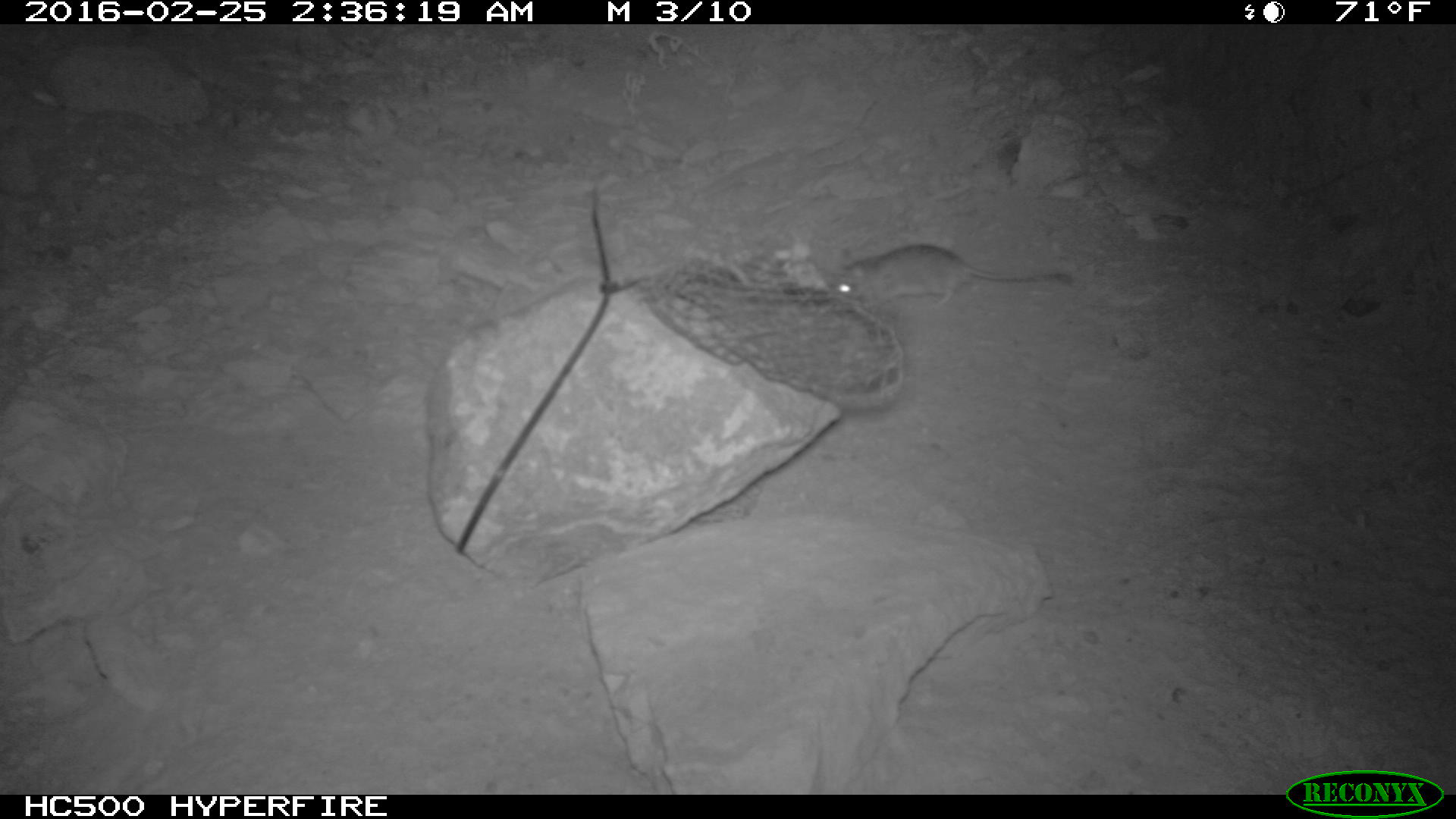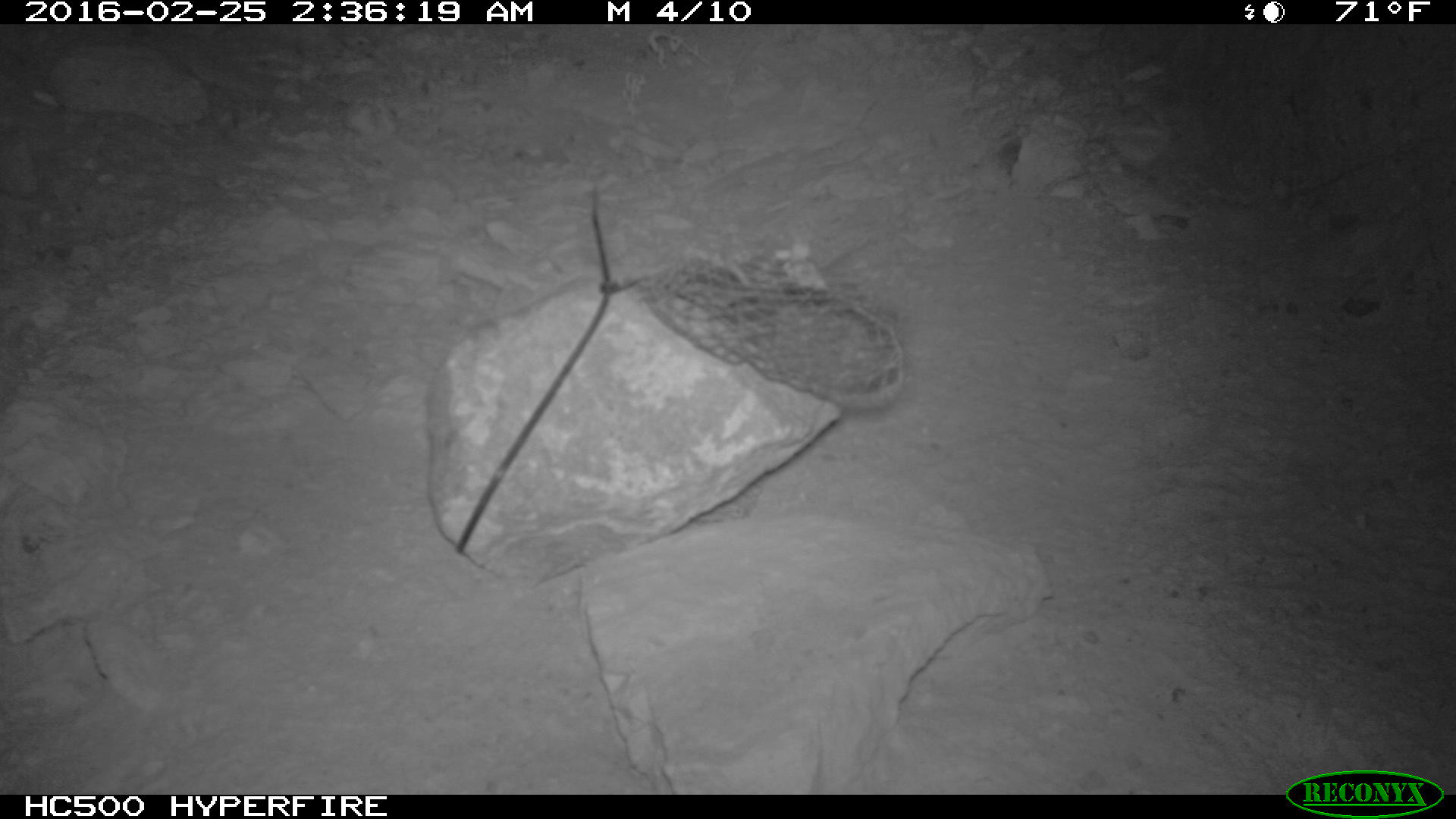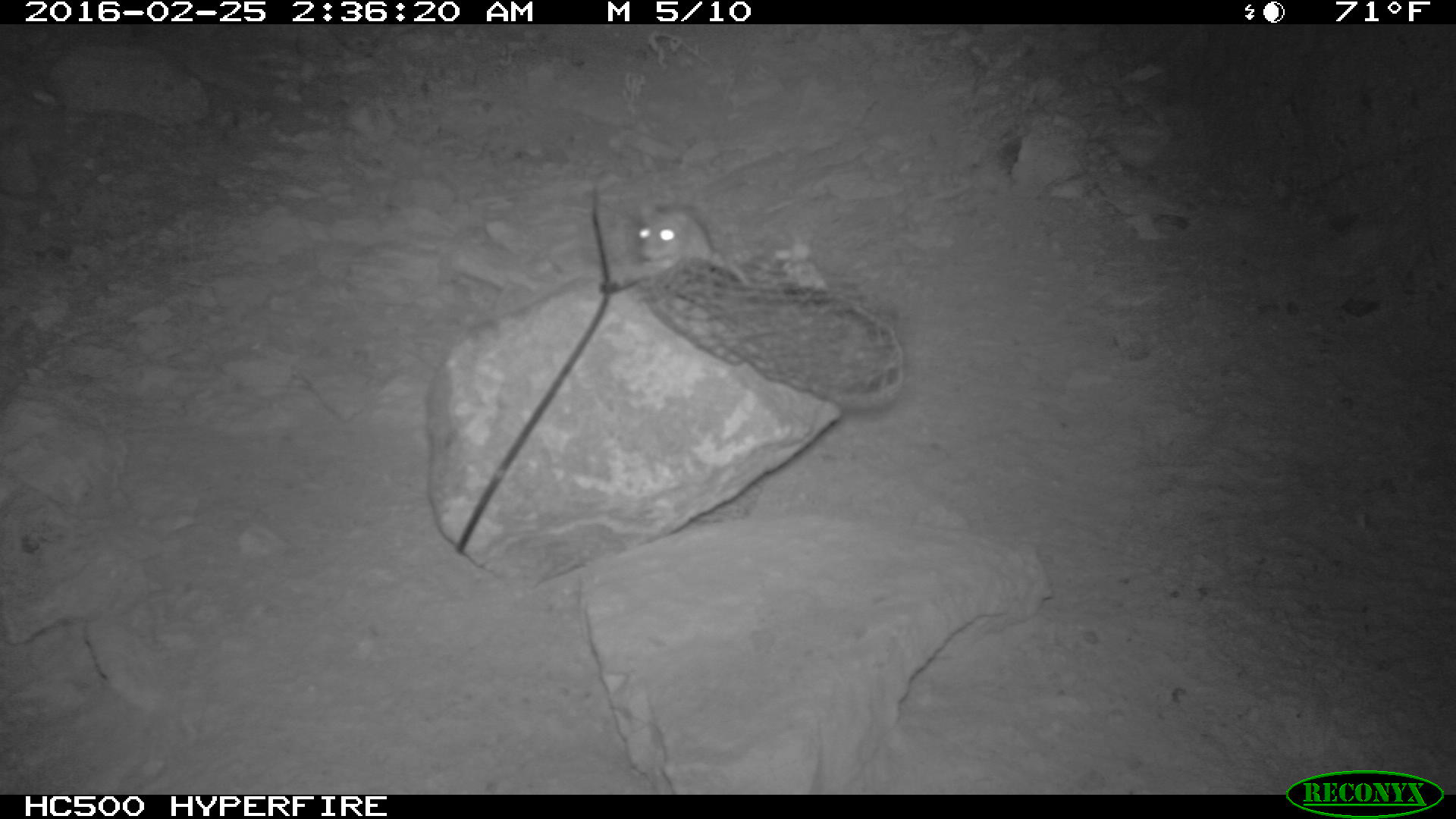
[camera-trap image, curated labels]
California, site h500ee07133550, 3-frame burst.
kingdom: Animalia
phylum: Chordata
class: Mammalia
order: Rodentia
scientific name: Rodentia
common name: rodent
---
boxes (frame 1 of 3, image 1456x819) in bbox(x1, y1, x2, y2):
rodent: bbox(836, 241, 1078, 326)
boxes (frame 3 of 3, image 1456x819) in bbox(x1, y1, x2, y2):
rodent: bbox(630, 203, 751, 289)